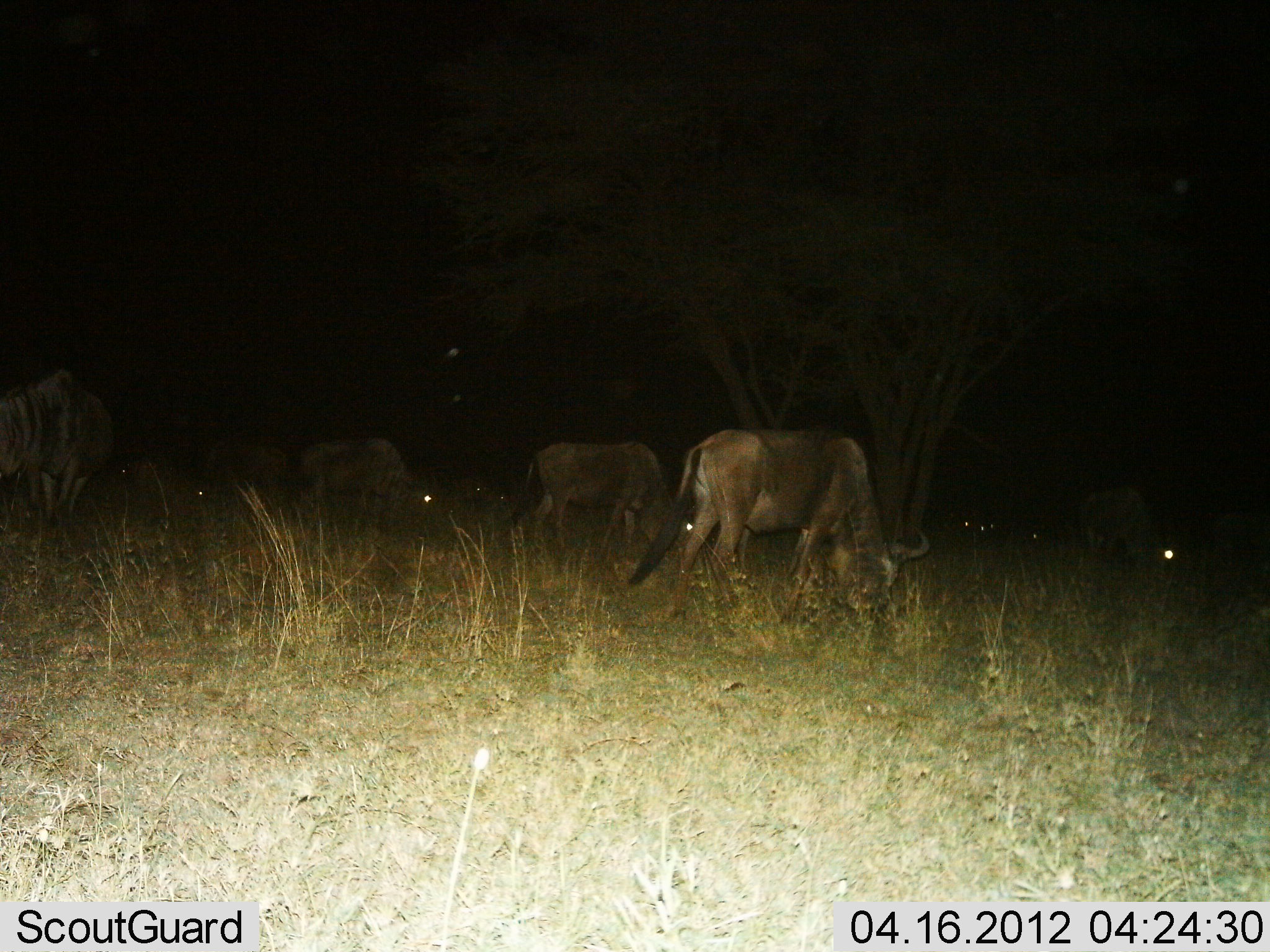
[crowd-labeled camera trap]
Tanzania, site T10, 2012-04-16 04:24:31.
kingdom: Animalia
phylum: Chordata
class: Mammalia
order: Artiodactyla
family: Bovidae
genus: Connochaetes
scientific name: Connochaetes taurinus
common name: blue wildebeest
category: wildebeest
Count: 7.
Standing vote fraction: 33%.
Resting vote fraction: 0%.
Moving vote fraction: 8%.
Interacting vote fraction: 0%.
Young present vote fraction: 0%.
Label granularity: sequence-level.